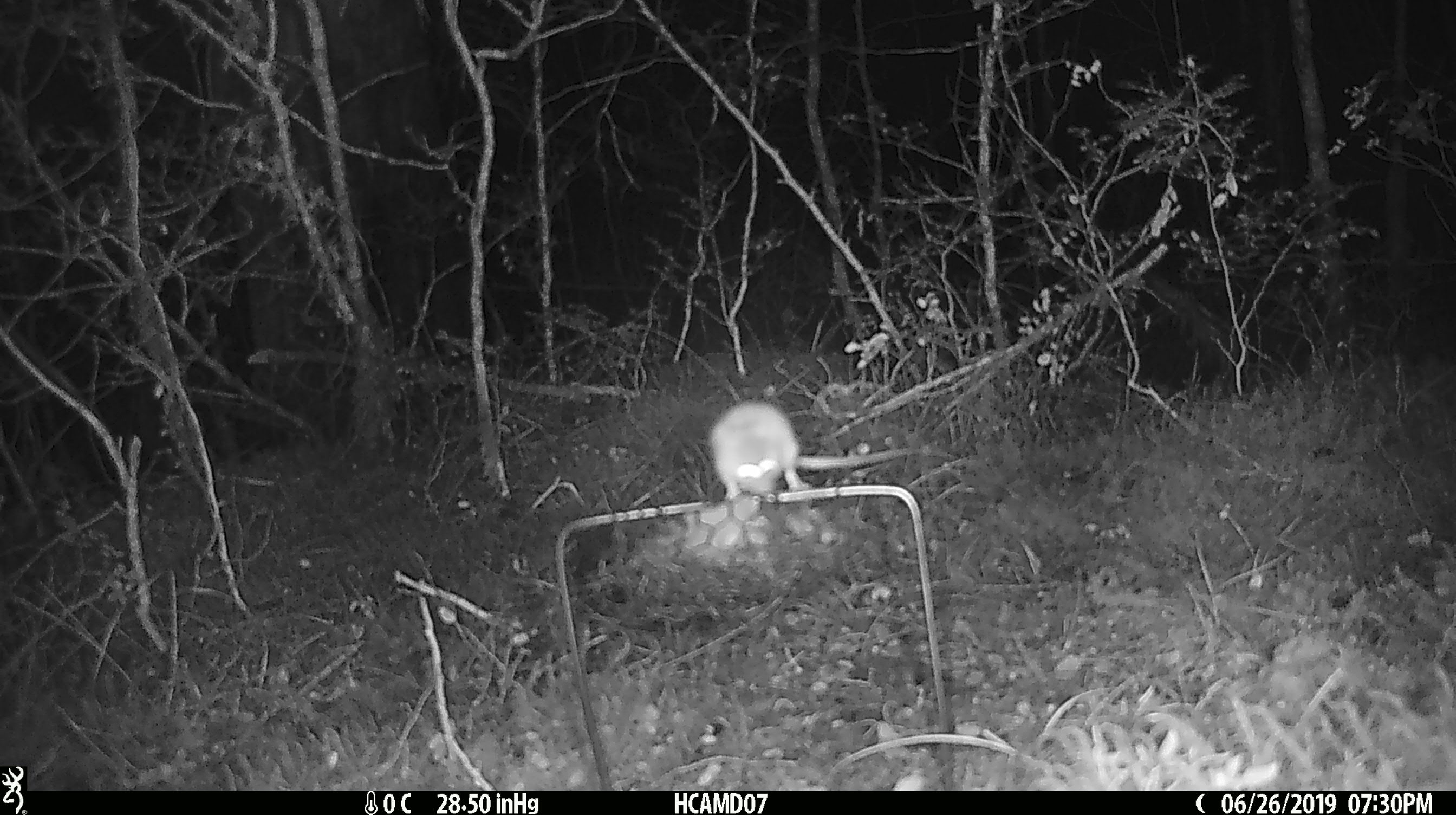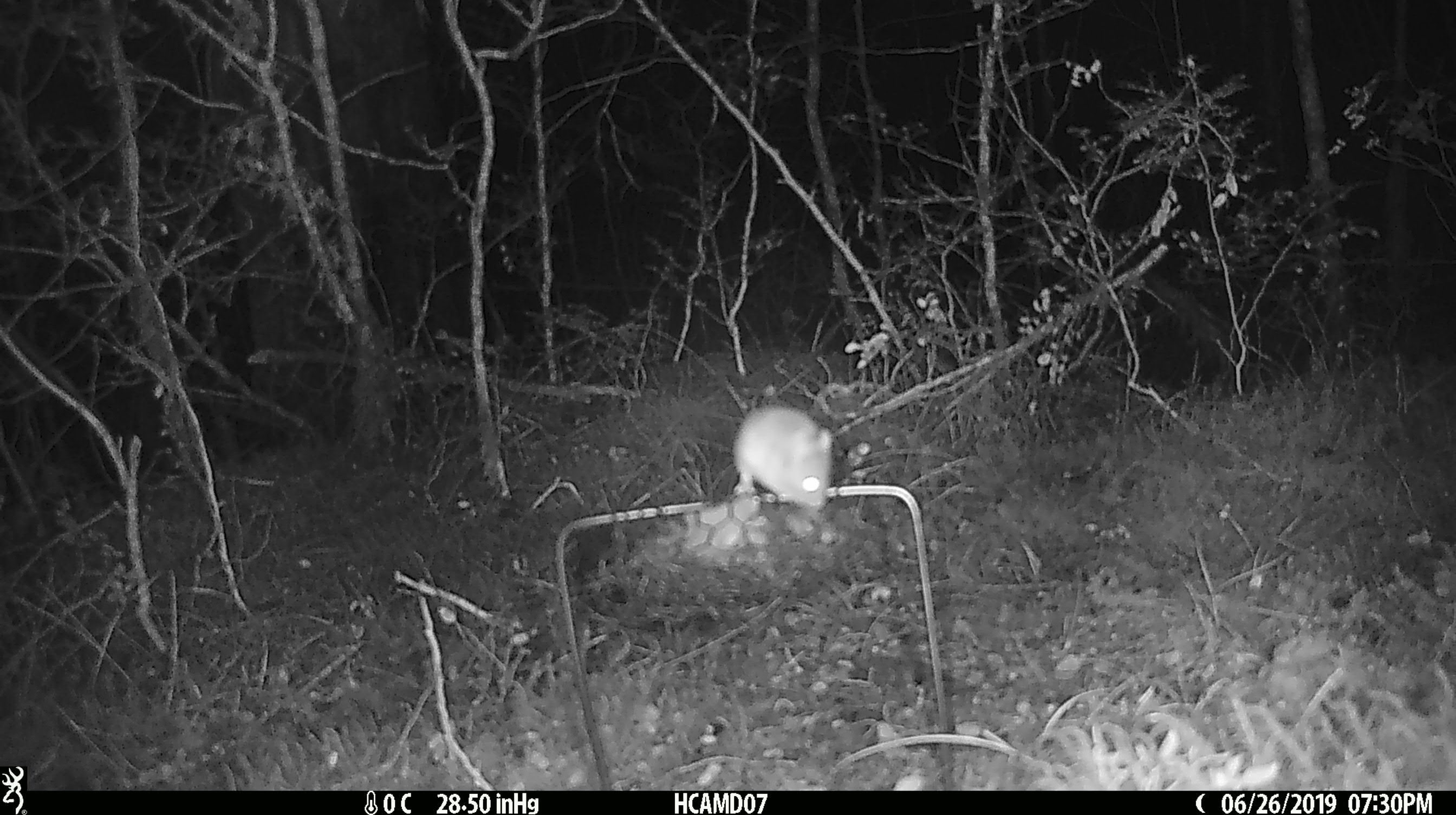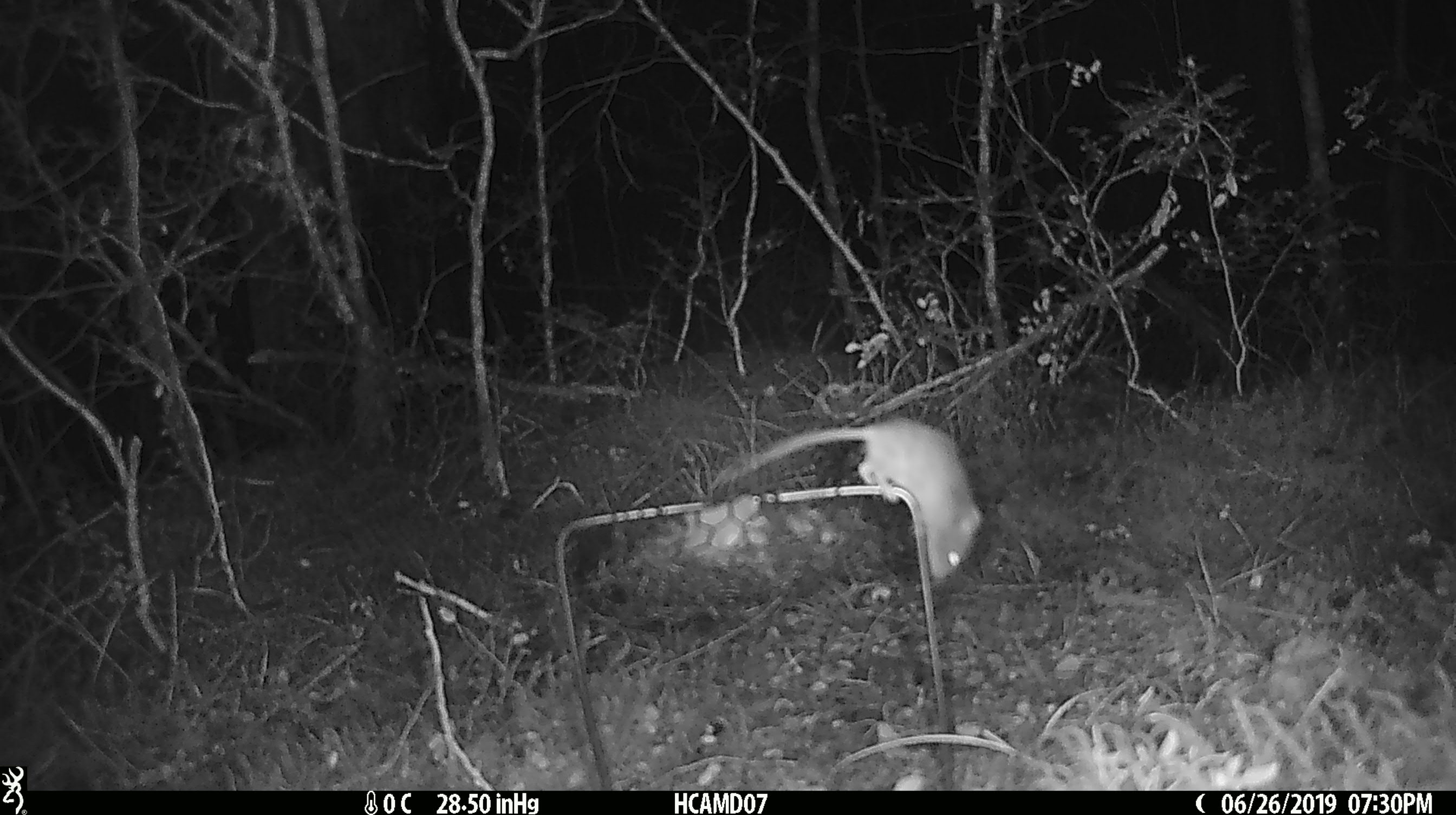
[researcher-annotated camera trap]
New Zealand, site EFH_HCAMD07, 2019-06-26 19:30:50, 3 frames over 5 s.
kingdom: Animalia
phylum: Chordata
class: Mammalia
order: Rodentia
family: Muridae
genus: Mus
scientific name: Mus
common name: mouse